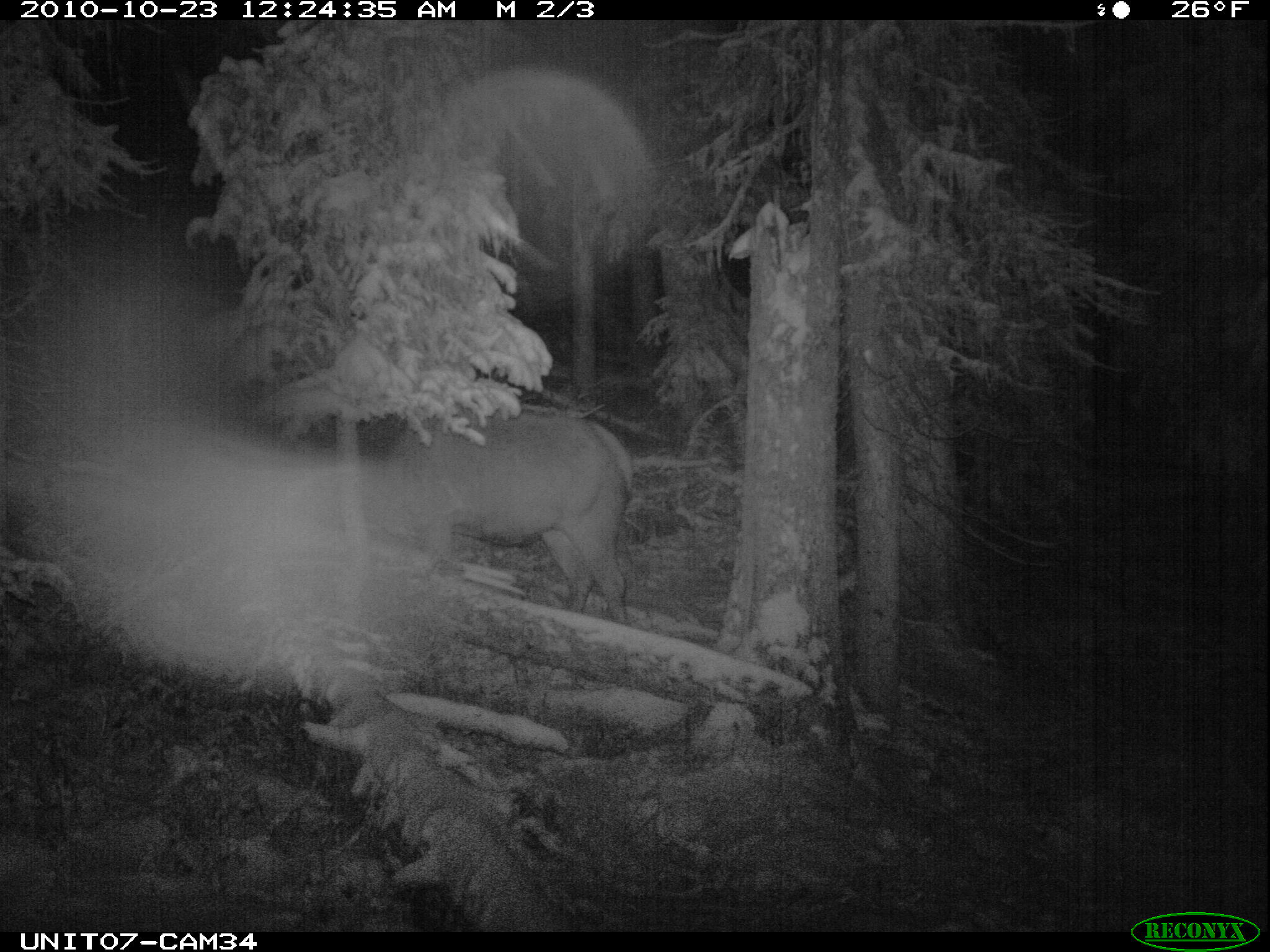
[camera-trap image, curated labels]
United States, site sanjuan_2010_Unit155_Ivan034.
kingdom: Animalia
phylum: Chordata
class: Mammalia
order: Artiodactyla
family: Cervidae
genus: Cervus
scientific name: Cervus elaphus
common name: red deer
Cervus elaphus (red deer).